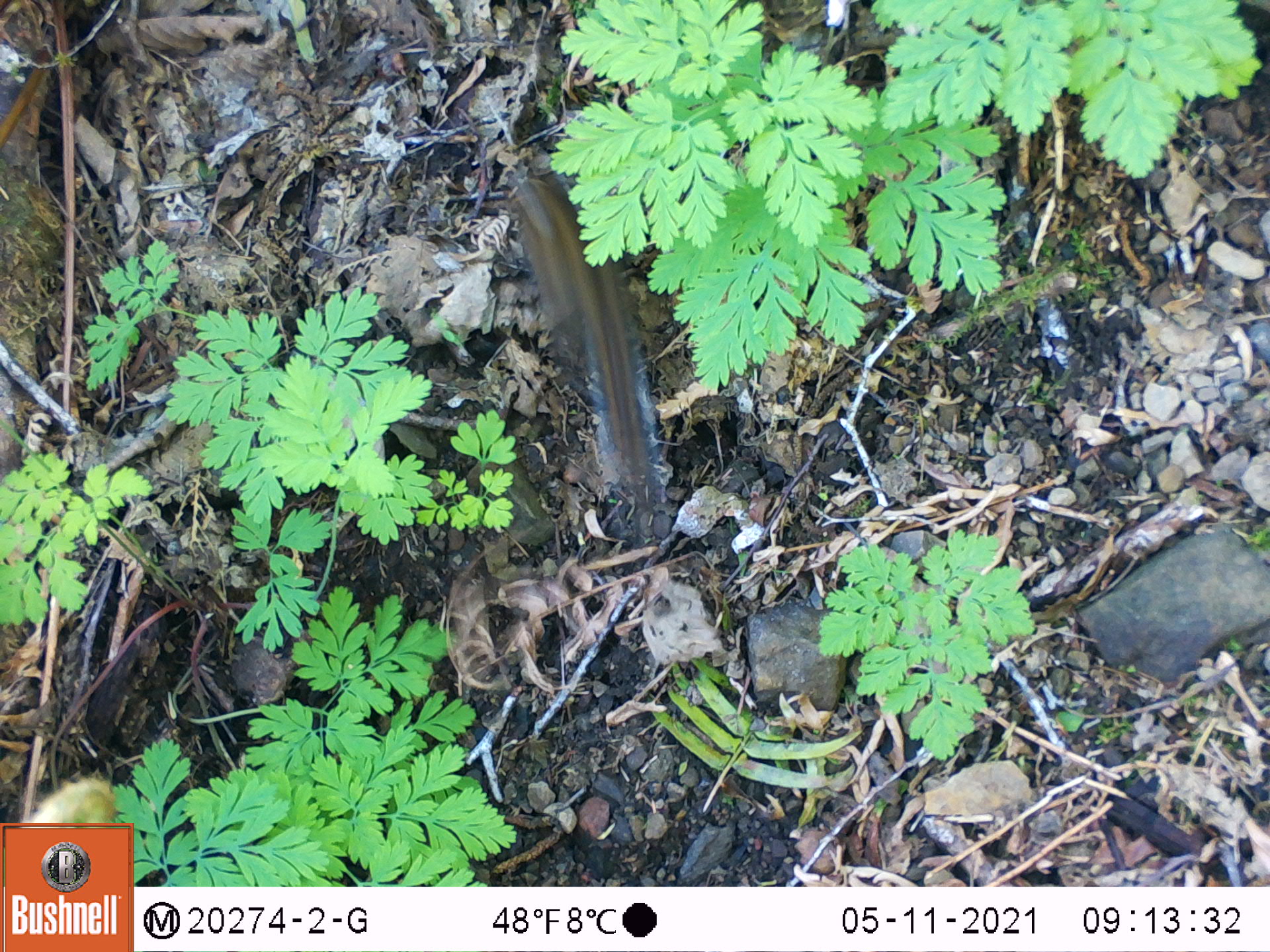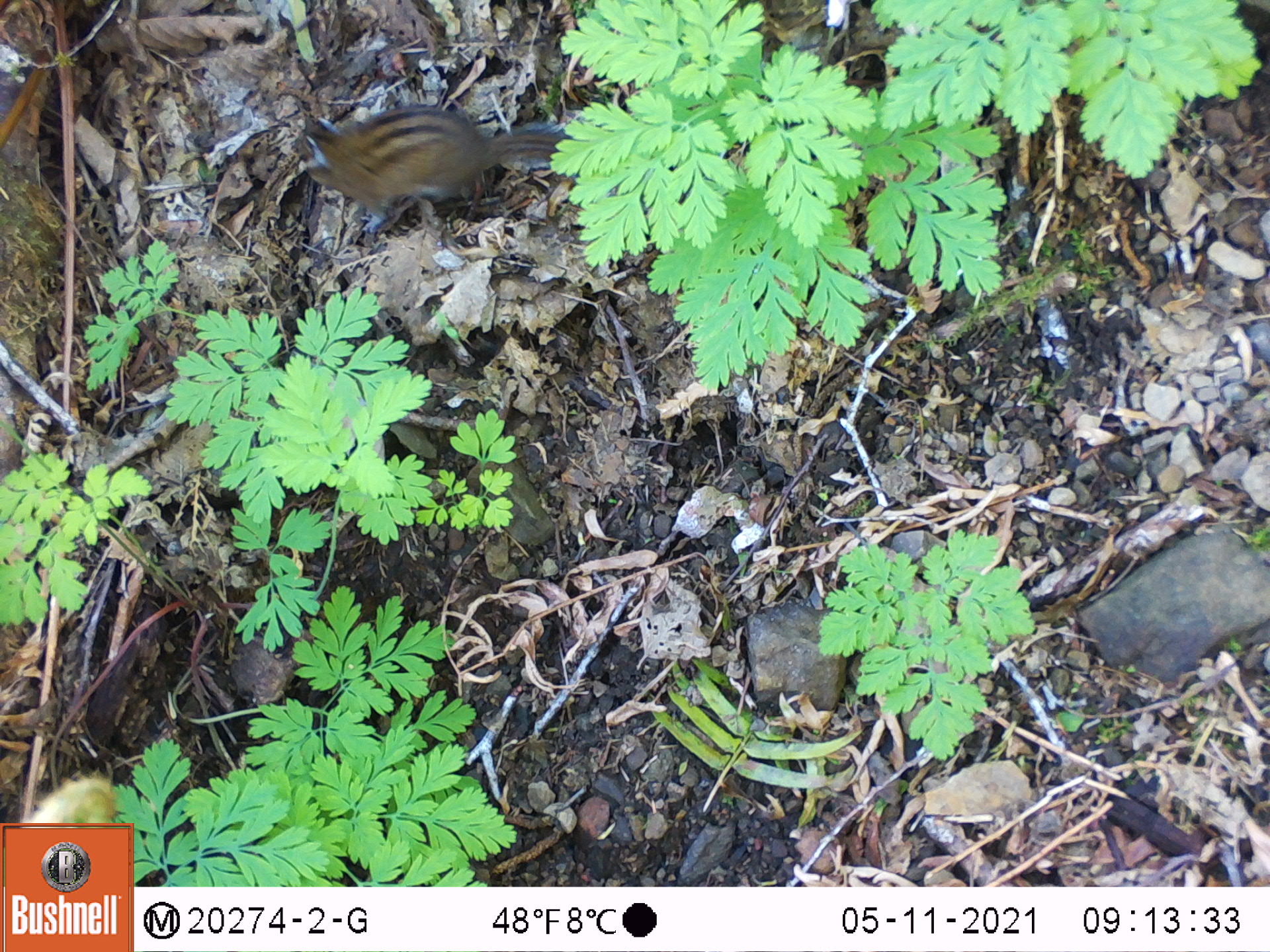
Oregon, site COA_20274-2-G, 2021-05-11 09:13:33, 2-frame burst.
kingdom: Animalia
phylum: Chordata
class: Mammalia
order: Rodentia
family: Sciuridae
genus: Neotamias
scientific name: Neotamias townsendii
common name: townsend's chipmunk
Townsend's chipmunk (Neotamias townsendii).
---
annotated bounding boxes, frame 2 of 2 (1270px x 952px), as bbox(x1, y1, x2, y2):
townsend's chipmunk: bbox(288, 98, 587, 230)